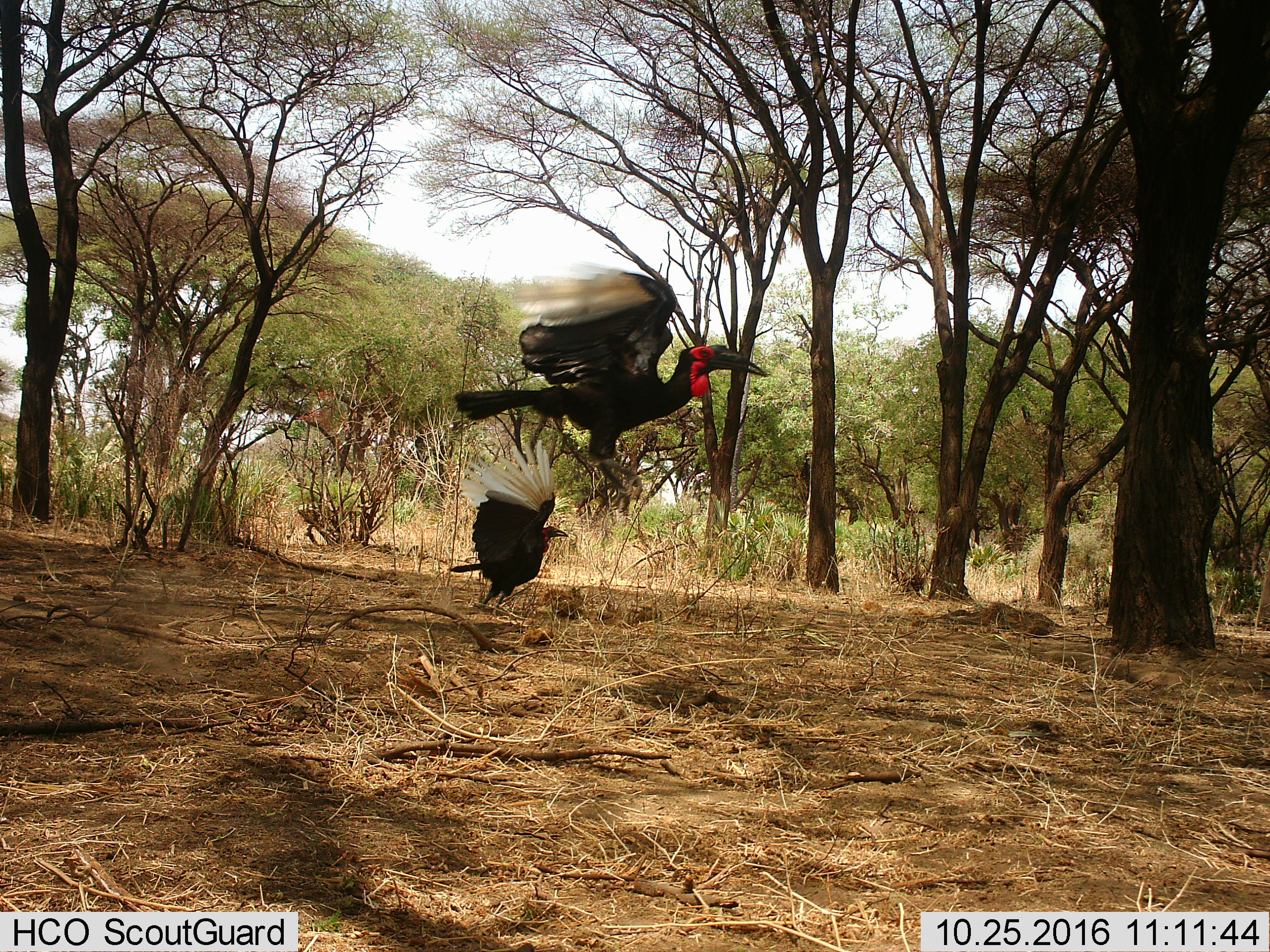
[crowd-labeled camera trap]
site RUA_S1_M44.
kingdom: Animalia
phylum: Chordata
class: Aves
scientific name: Aves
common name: bird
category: birdother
Birdother (bird) (Aves), count 2. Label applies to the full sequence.